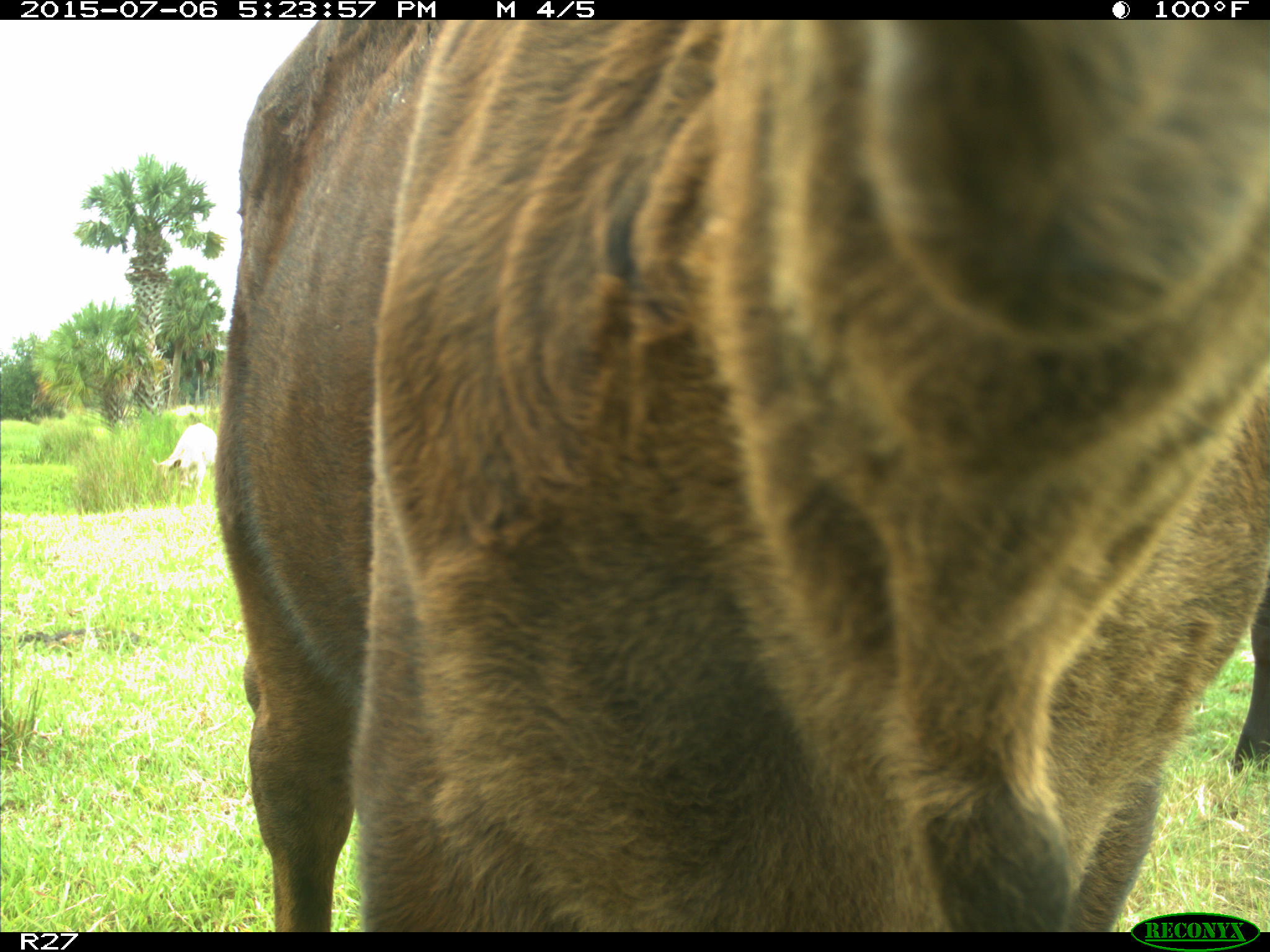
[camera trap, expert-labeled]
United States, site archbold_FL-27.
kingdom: Animalia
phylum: Chordata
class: Mammalia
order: Artiodactyla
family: Bovidae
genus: Bos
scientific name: Bos taurus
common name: domestic cow